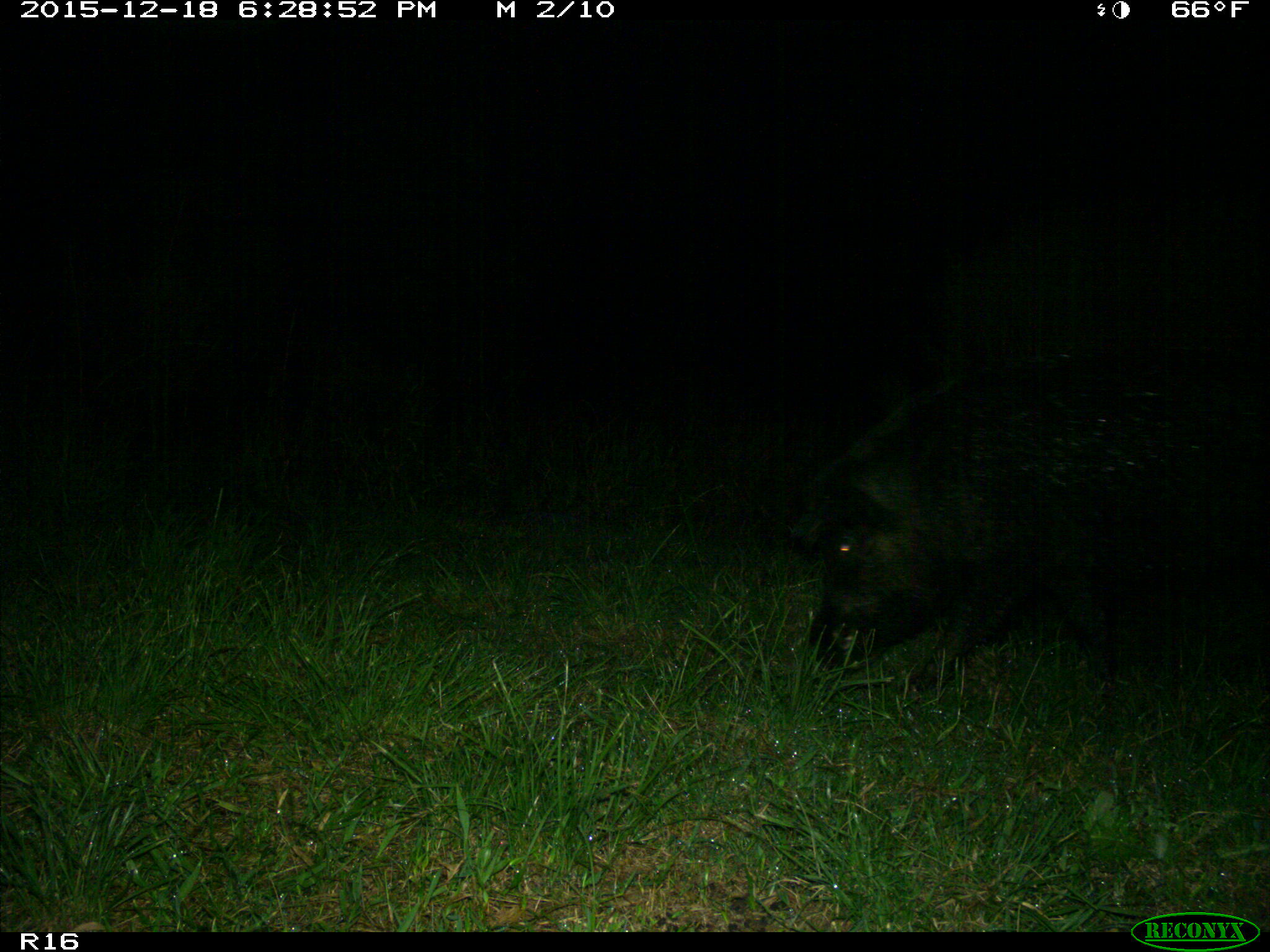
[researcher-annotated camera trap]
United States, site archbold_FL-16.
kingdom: Animalia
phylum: Chordata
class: Mammalia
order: Artiodactyla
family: Suidae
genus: Sus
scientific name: Sus scrofa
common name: wild boar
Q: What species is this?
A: Sus scrofa (wild boar).